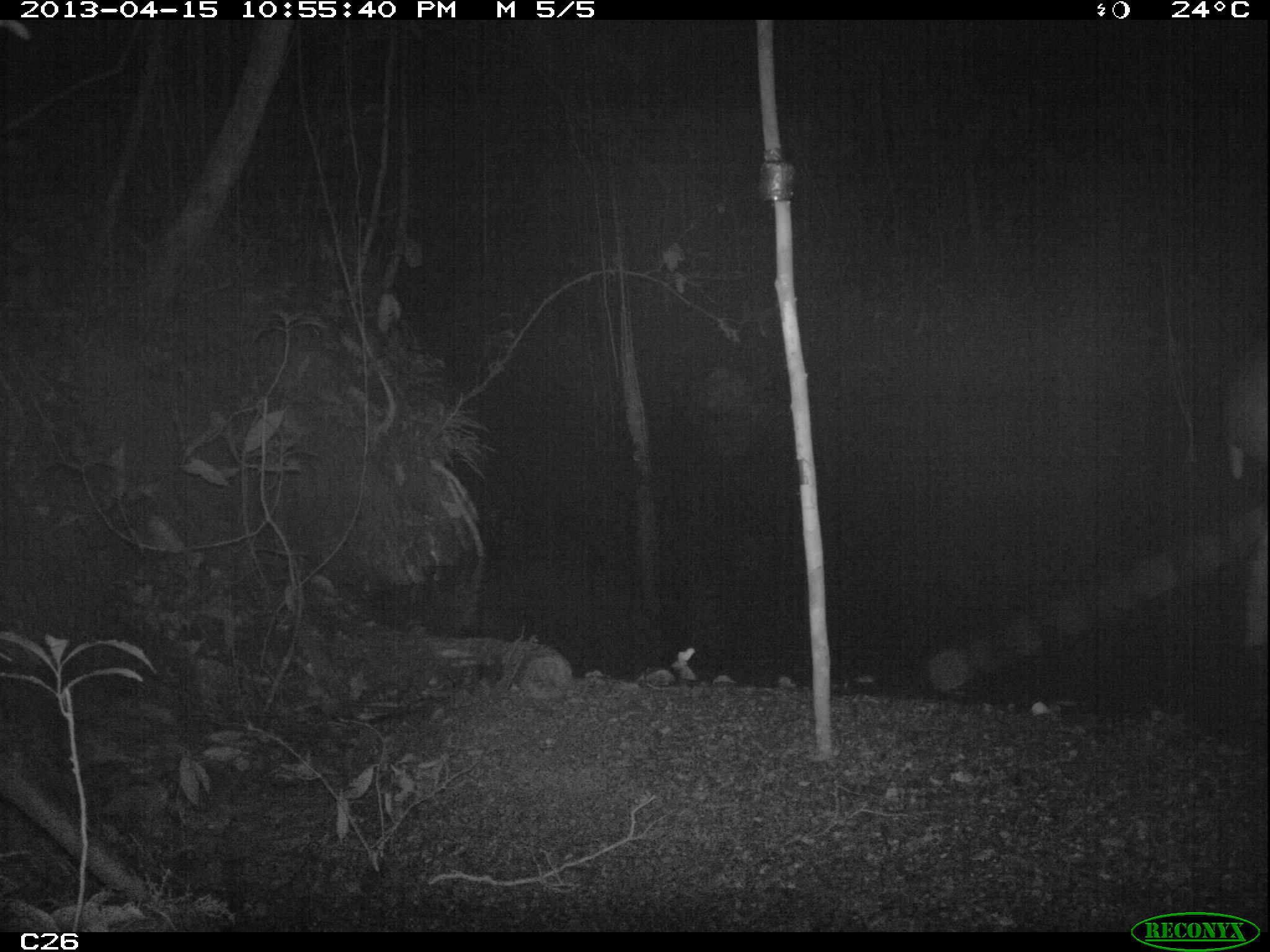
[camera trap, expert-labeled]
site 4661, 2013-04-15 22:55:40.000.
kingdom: Animalia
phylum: Chordata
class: Mammalia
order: Perissodactyla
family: Tapiridae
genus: Tapirus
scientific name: Tapirus terrestris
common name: south american tapir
Tapirus terrestris (south american tapir), count 1, age adult.